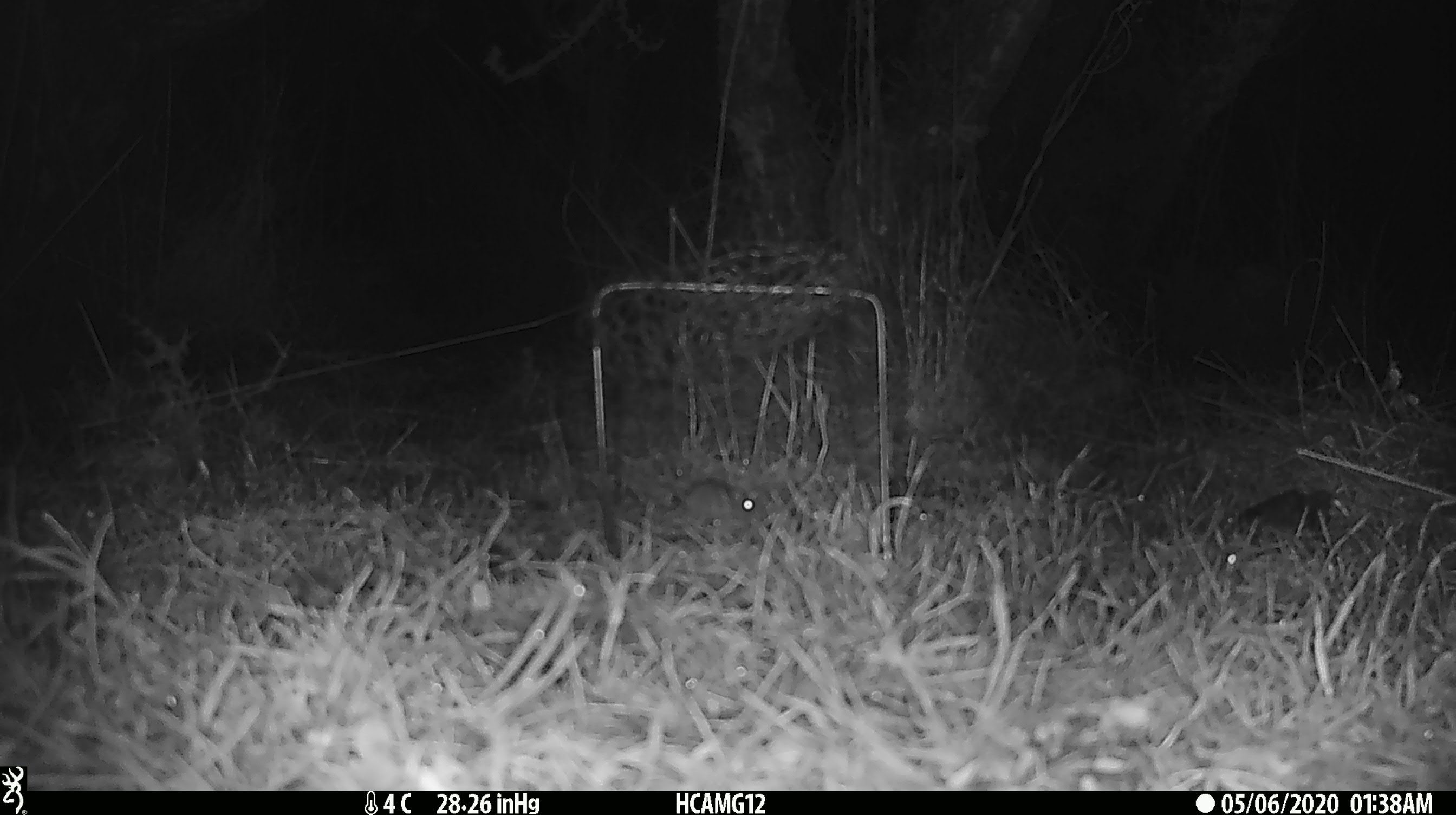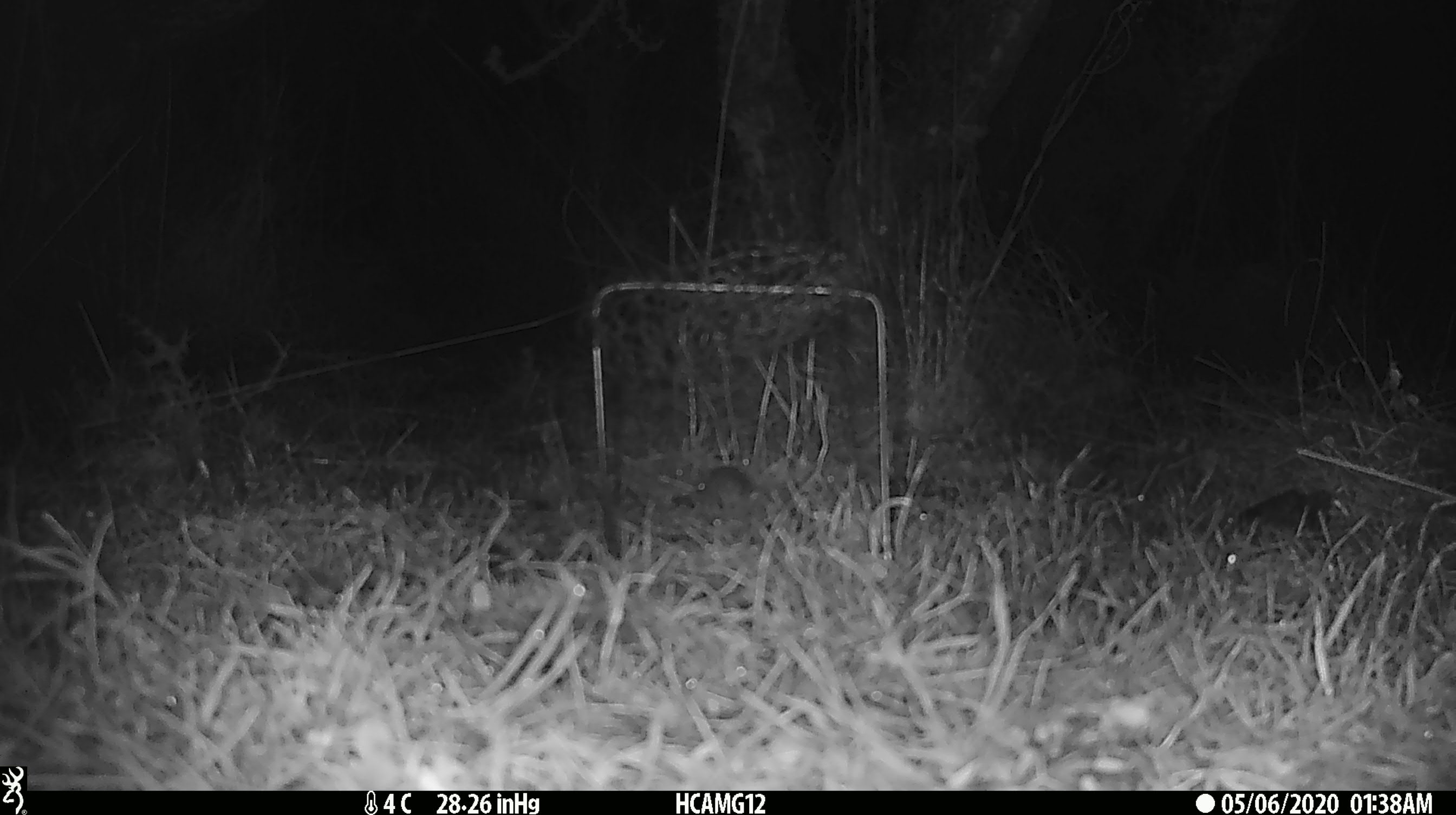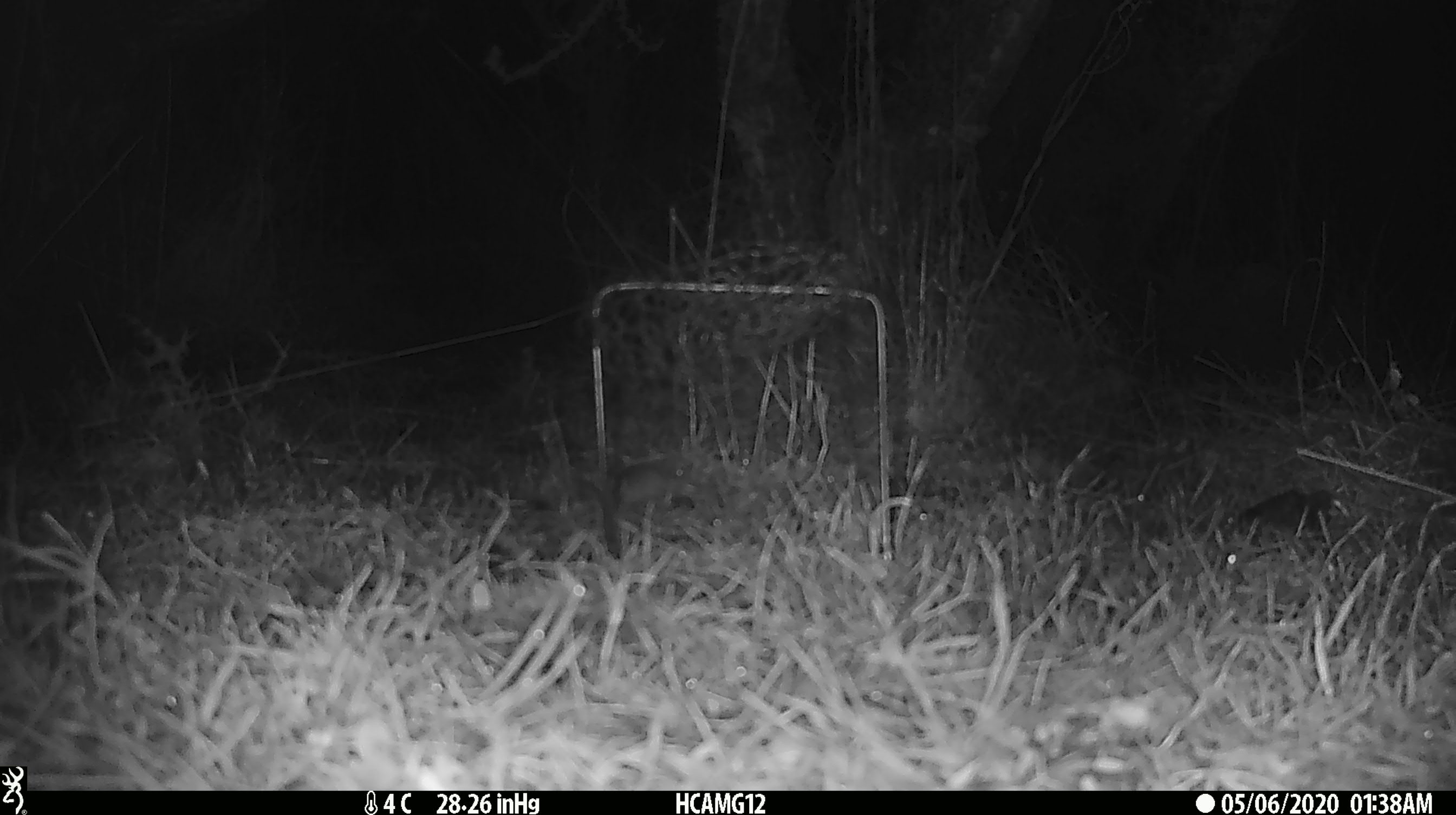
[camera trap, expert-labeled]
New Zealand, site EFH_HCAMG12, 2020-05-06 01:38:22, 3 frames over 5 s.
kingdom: Animalia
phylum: Chordata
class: Mammalia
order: Rodentia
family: Muridae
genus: Mus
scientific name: Mus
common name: mouse